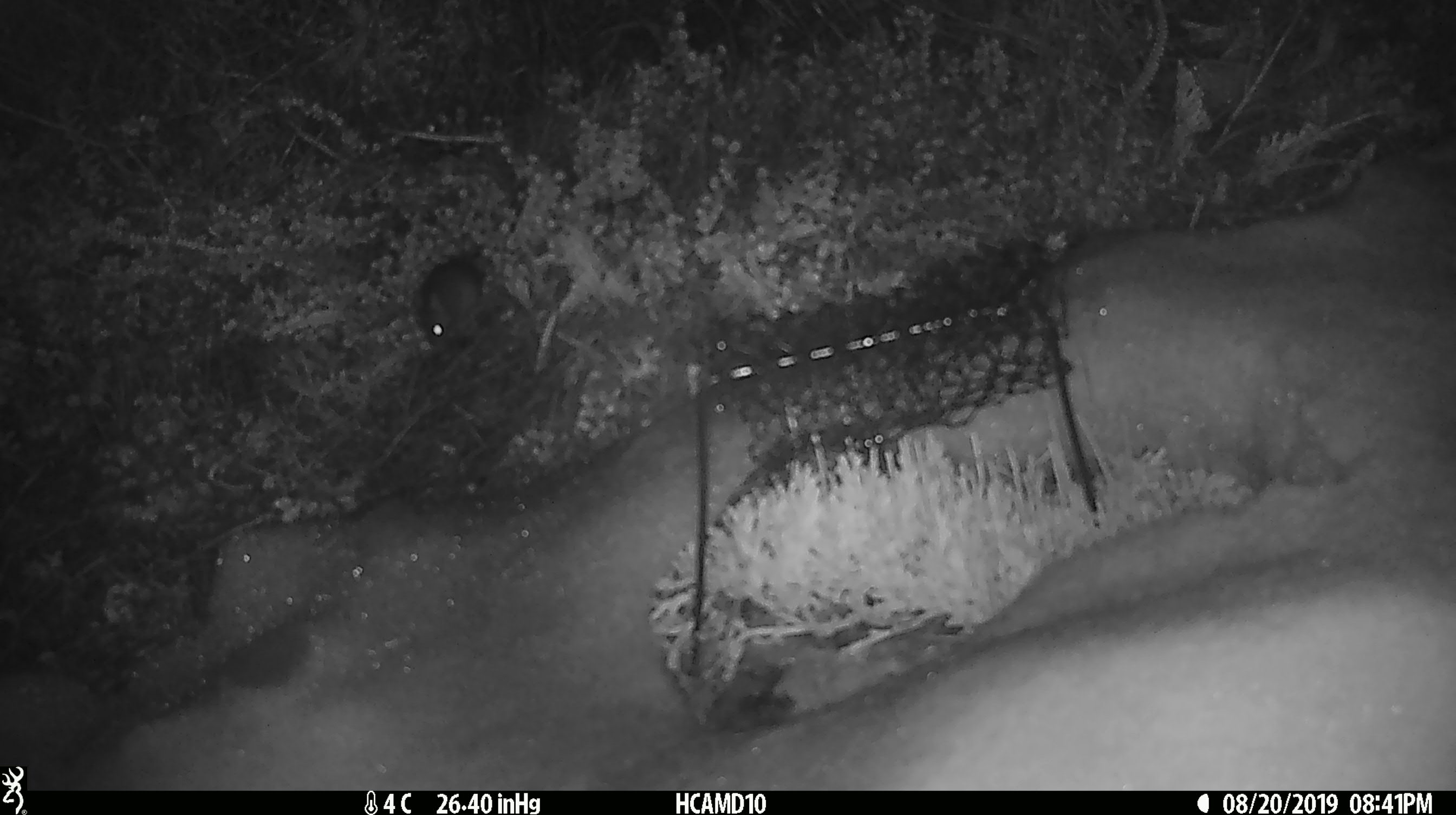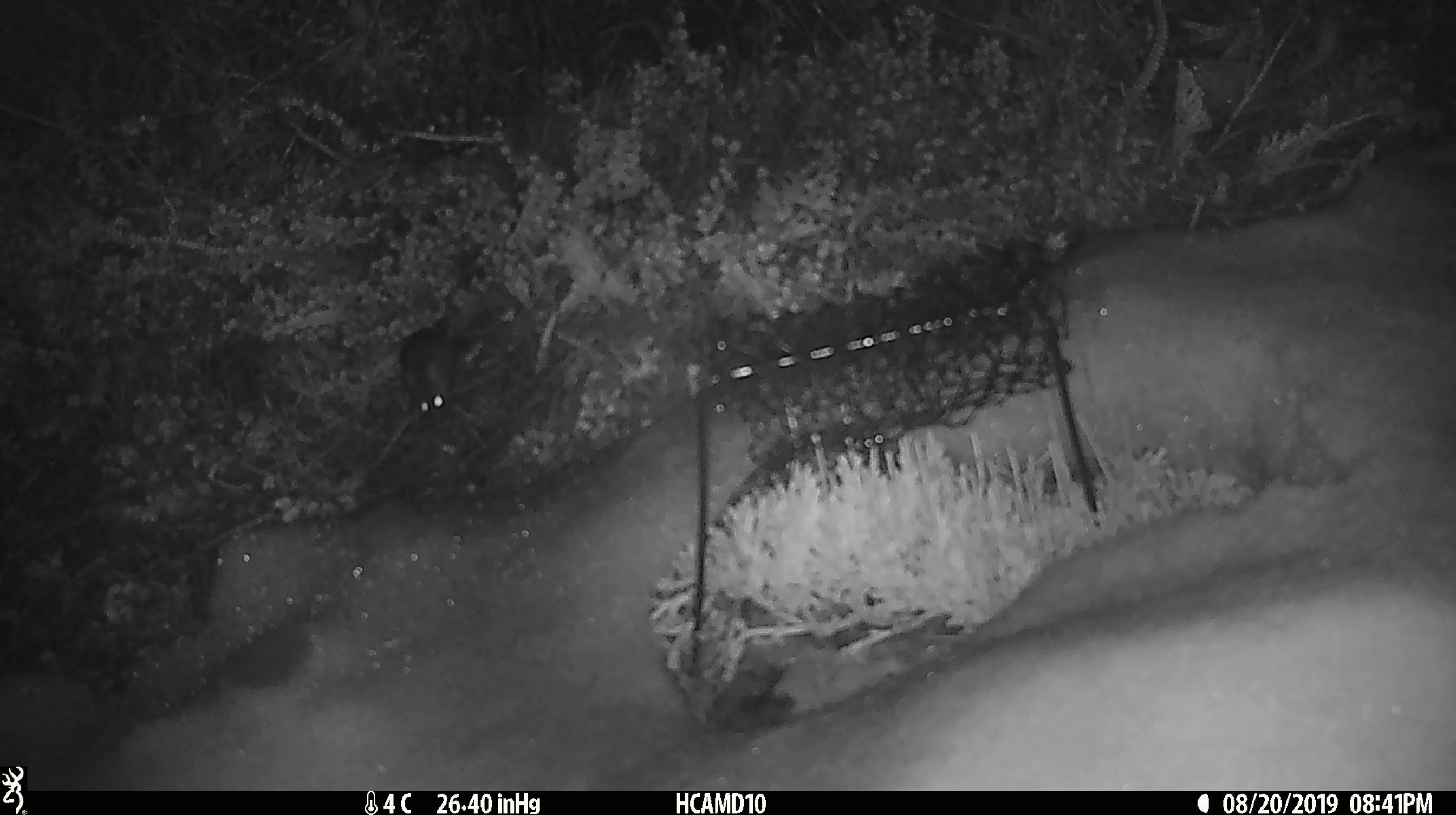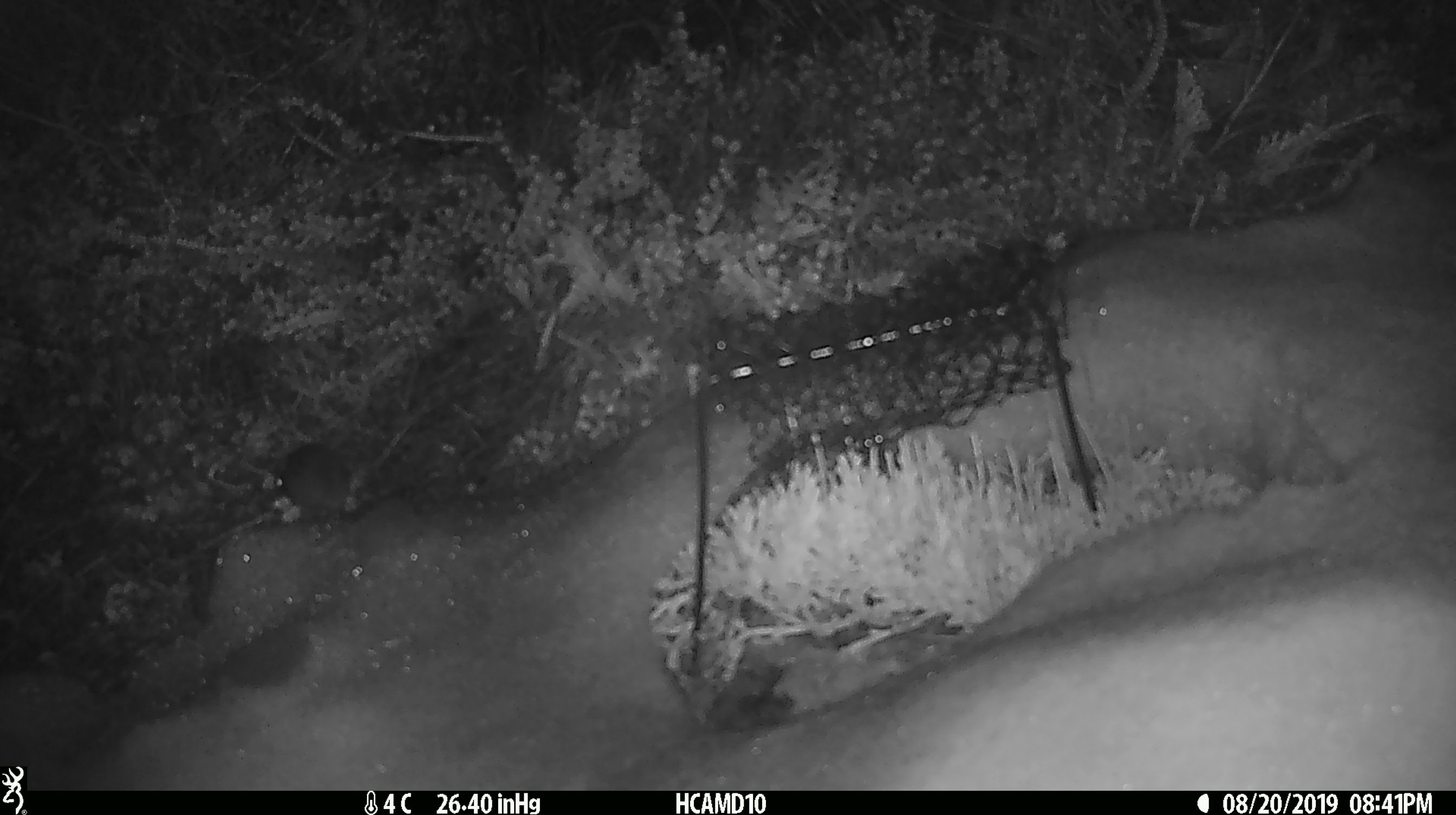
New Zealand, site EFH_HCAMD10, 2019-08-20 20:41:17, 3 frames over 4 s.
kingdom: Animalia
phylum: Chordata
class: Mammalia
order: Rodentia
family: Muridae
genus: Mus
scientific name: Mus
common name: mouse